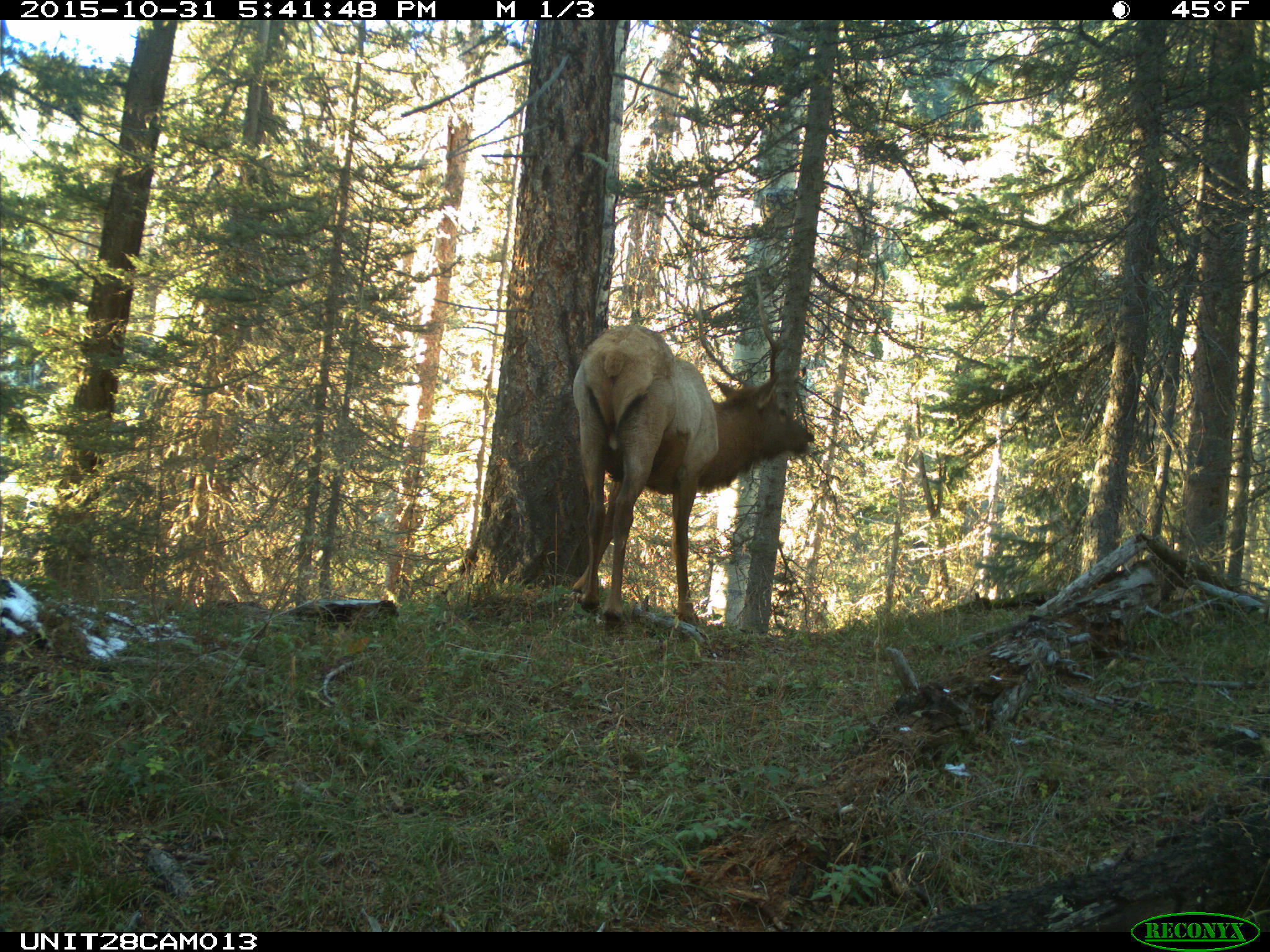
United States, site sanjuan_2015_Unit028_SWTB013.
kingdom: Animalia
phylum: Chordata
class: Mammalia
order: Artiodactyla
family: Cervidae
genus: Cervus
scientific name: Cervus elaphus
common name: red deer